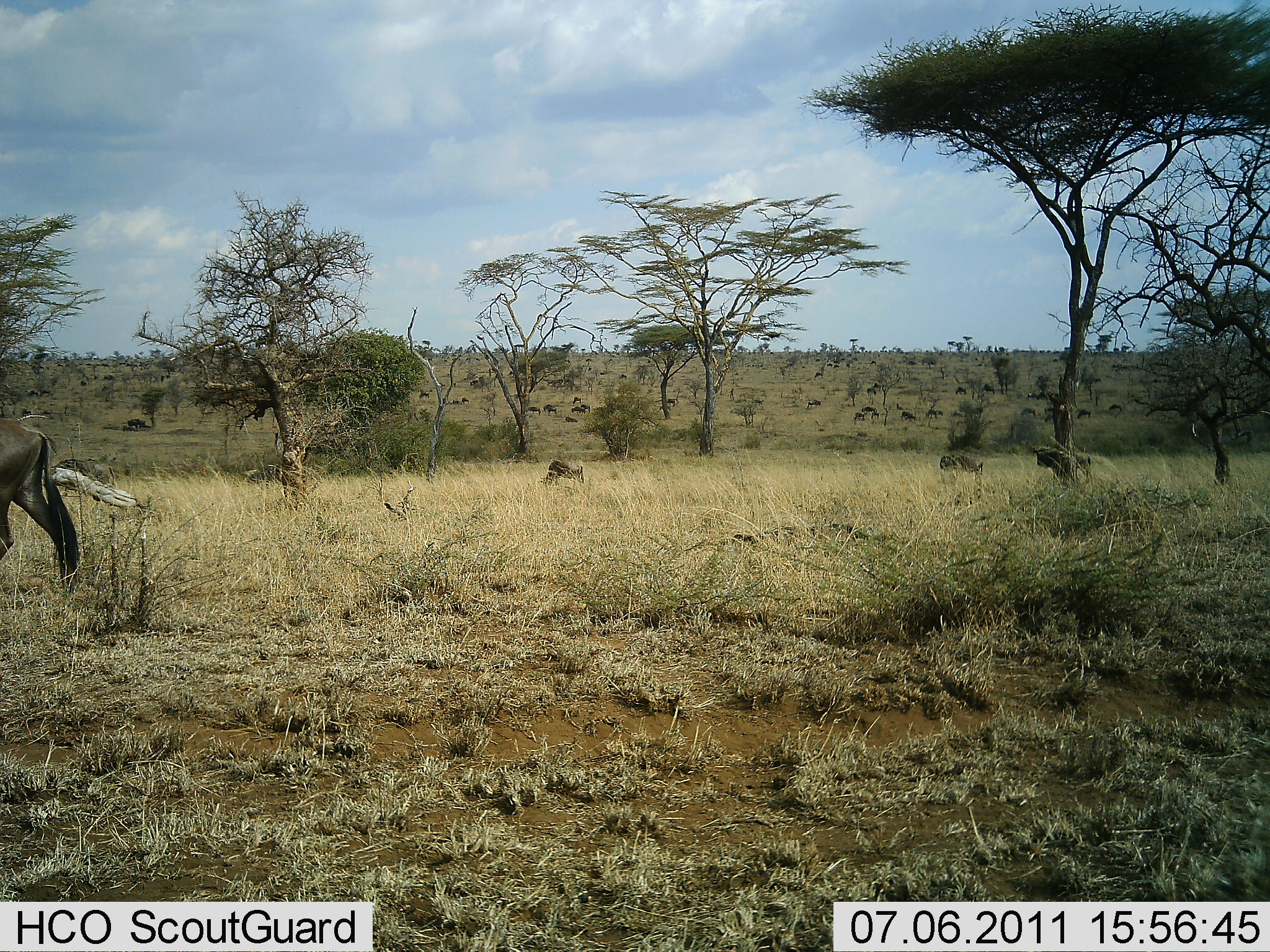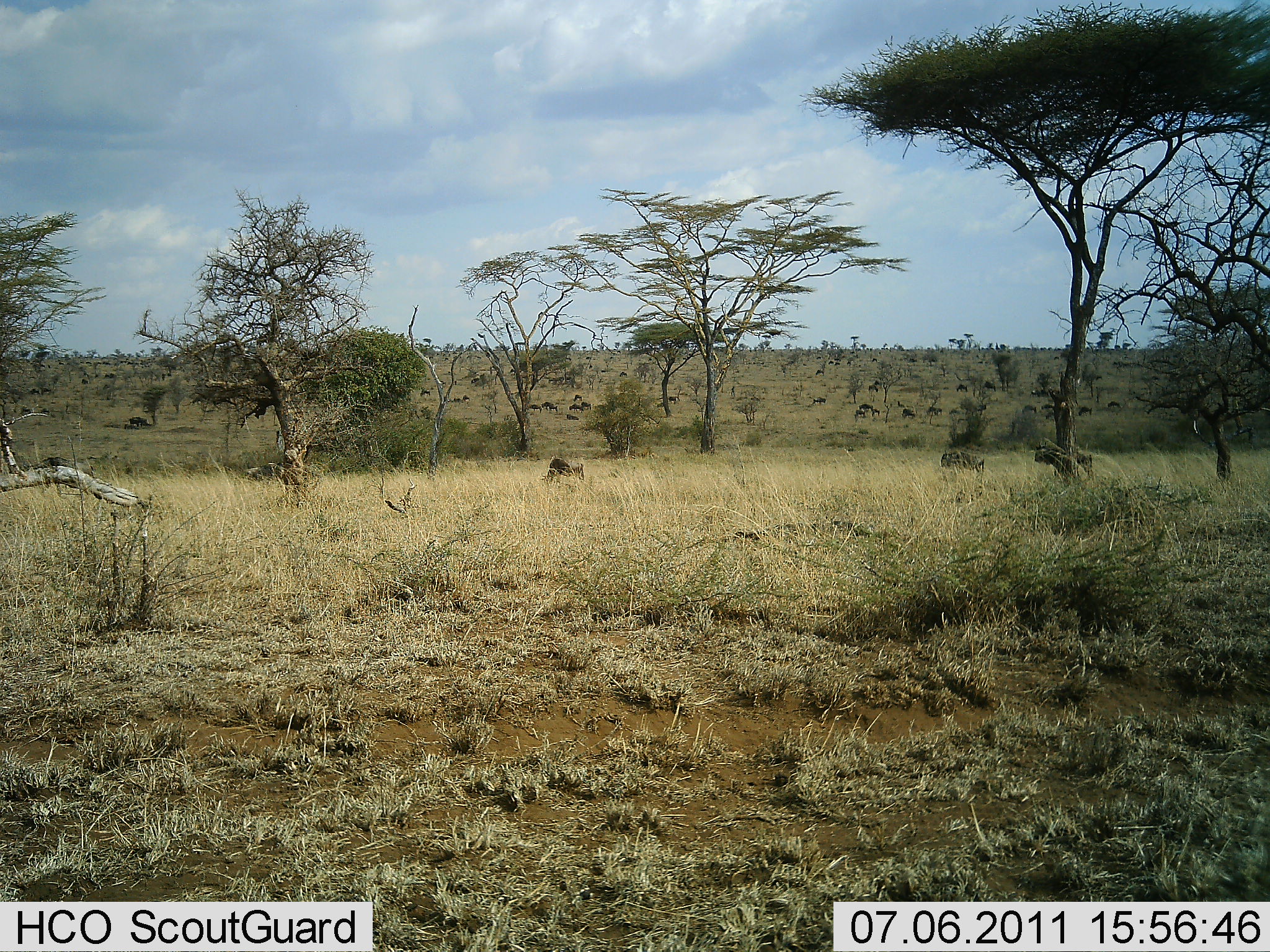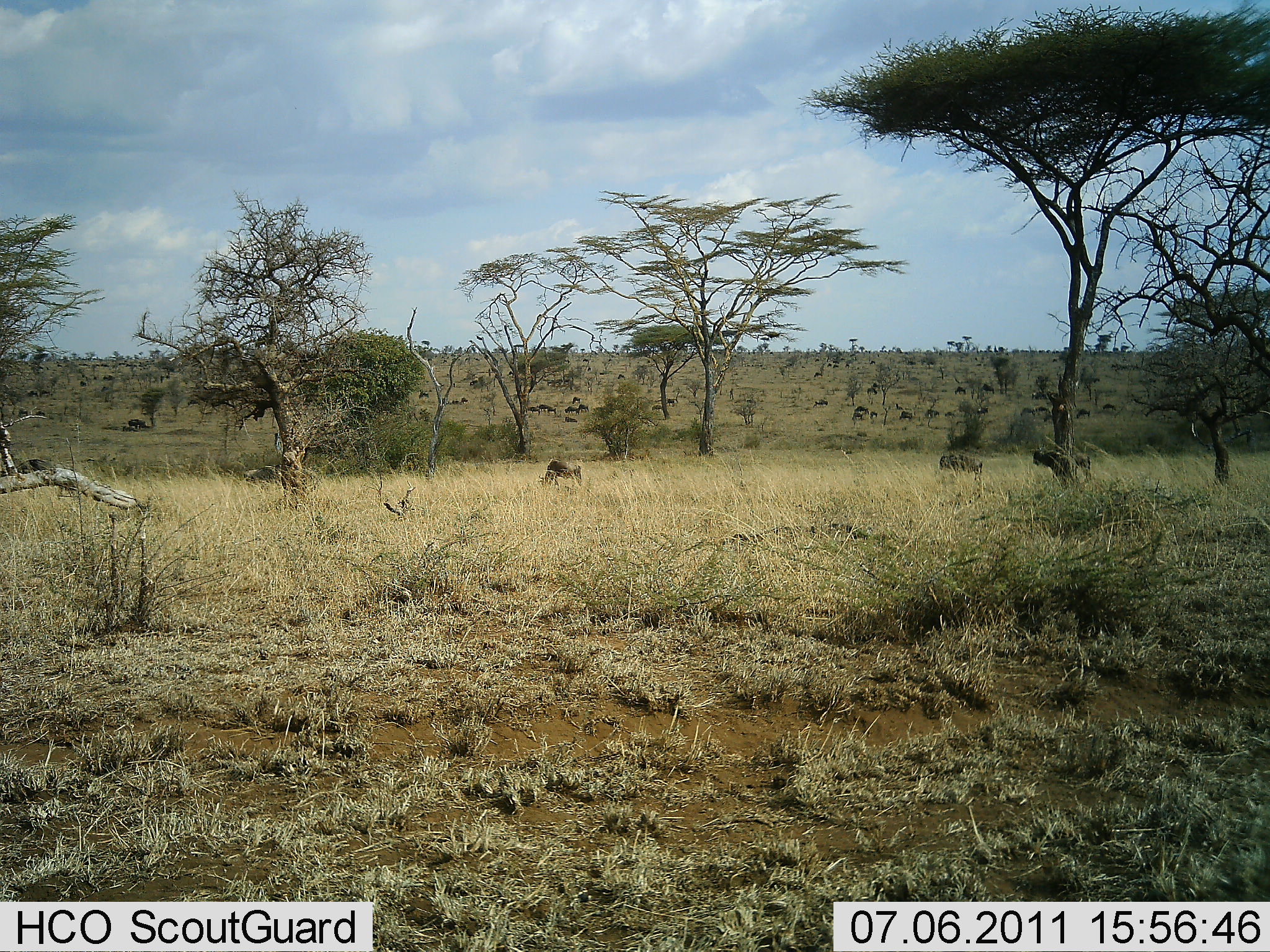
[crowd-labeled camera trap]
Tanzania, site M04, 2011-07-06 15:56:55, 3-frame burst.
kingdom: Animalia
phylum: Chordata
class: Mammalia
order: Artiodactyla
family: Bovidae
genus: Connochaetes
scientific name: Connochaetes taurinus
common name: blue wildebeest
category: wildebeest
Wildebeest (blue wildebeest) (Connochaetes taurinus), count 1. Behavior (volunteer vote fractions): standing 0%, resting 0%, moving 83%, interacting 0%. Young present (vote fraction): 0%. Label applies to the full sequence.